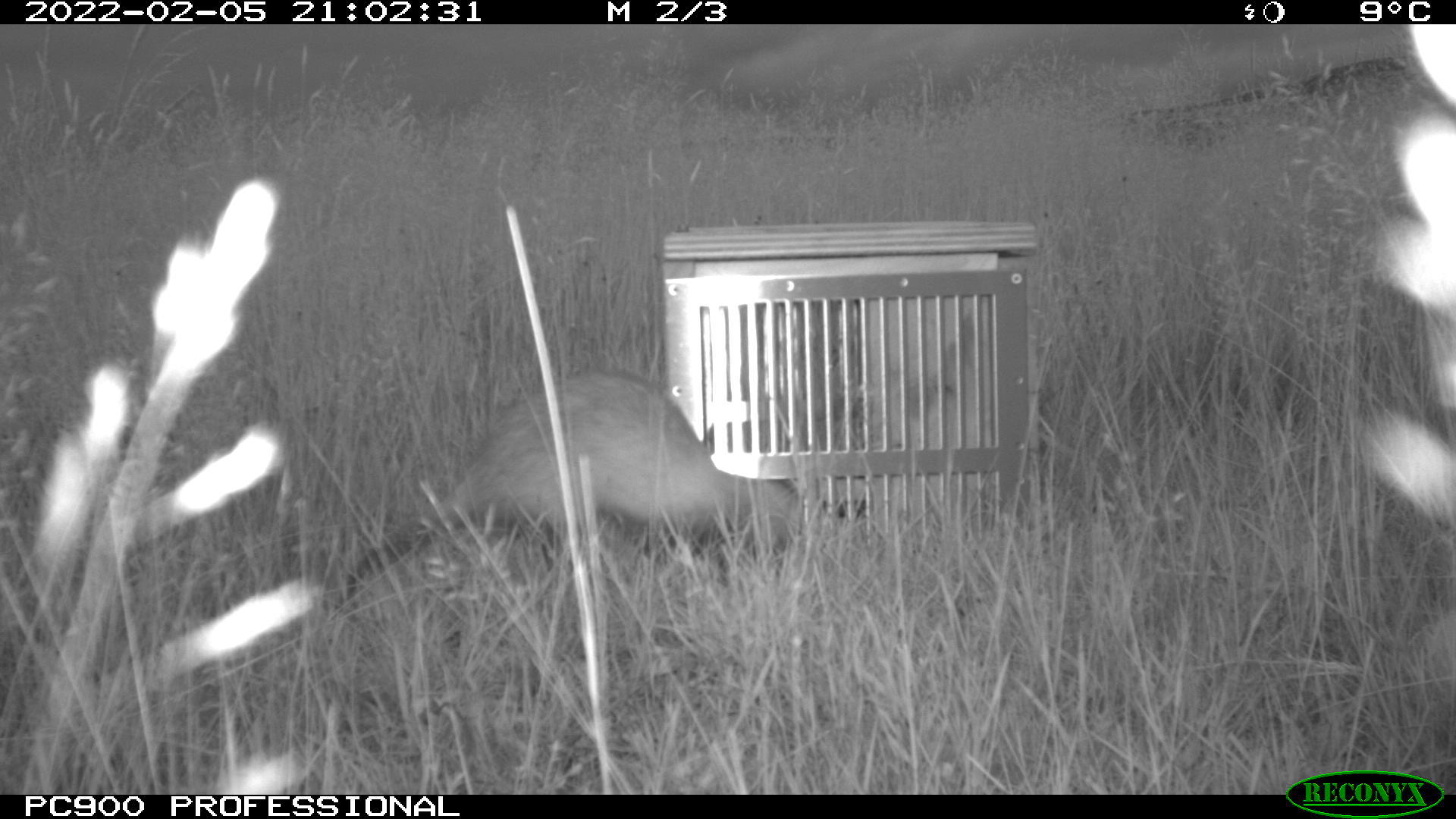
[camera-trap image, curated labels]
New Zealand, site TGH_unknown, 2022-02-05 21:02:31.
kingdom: Animalia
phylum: Chordata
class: Mammalia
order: Carnivora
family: Mustelidae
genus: Mustela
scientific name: Mustela furo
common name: ferret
Ferret (Mustela furo).